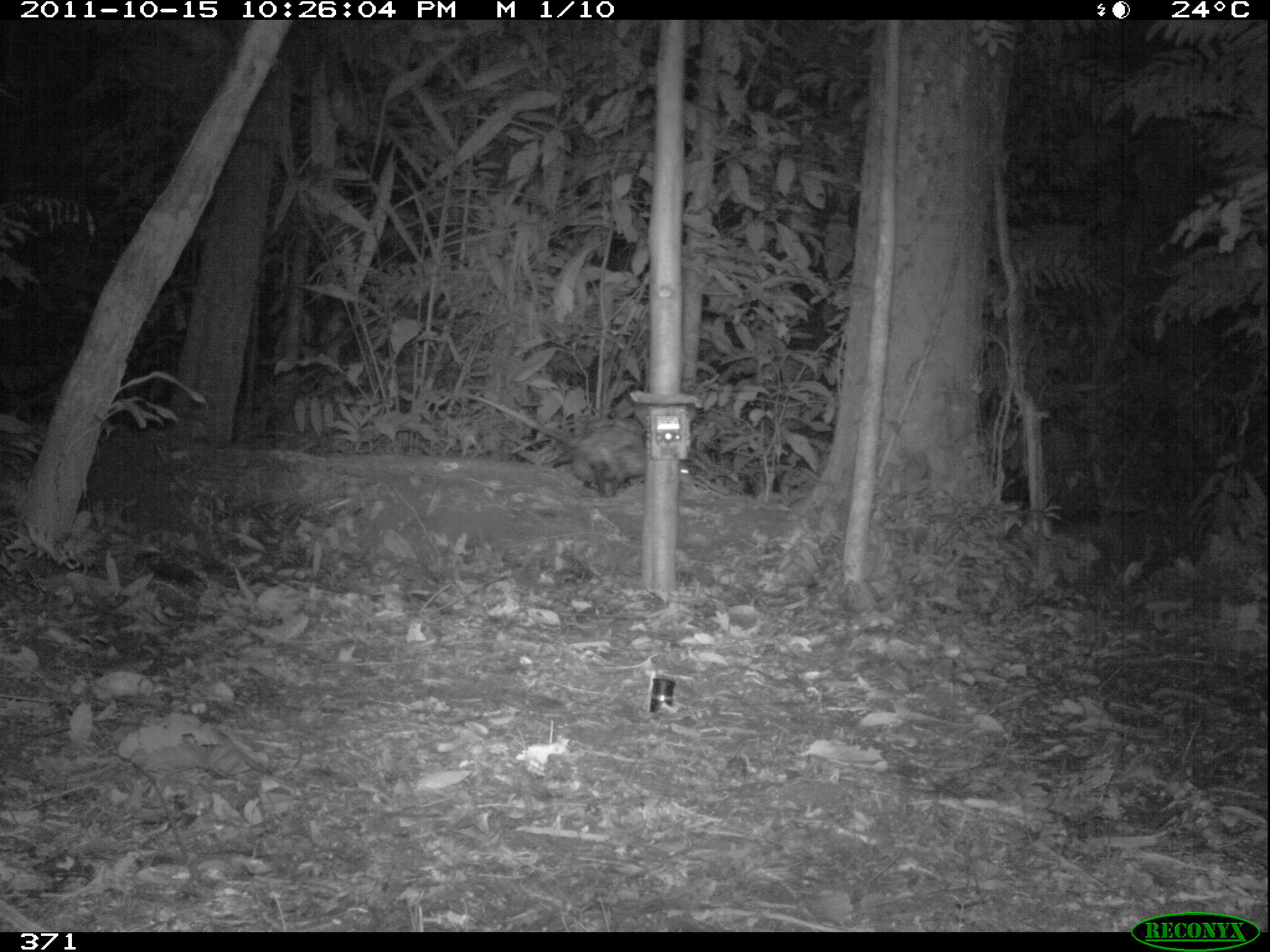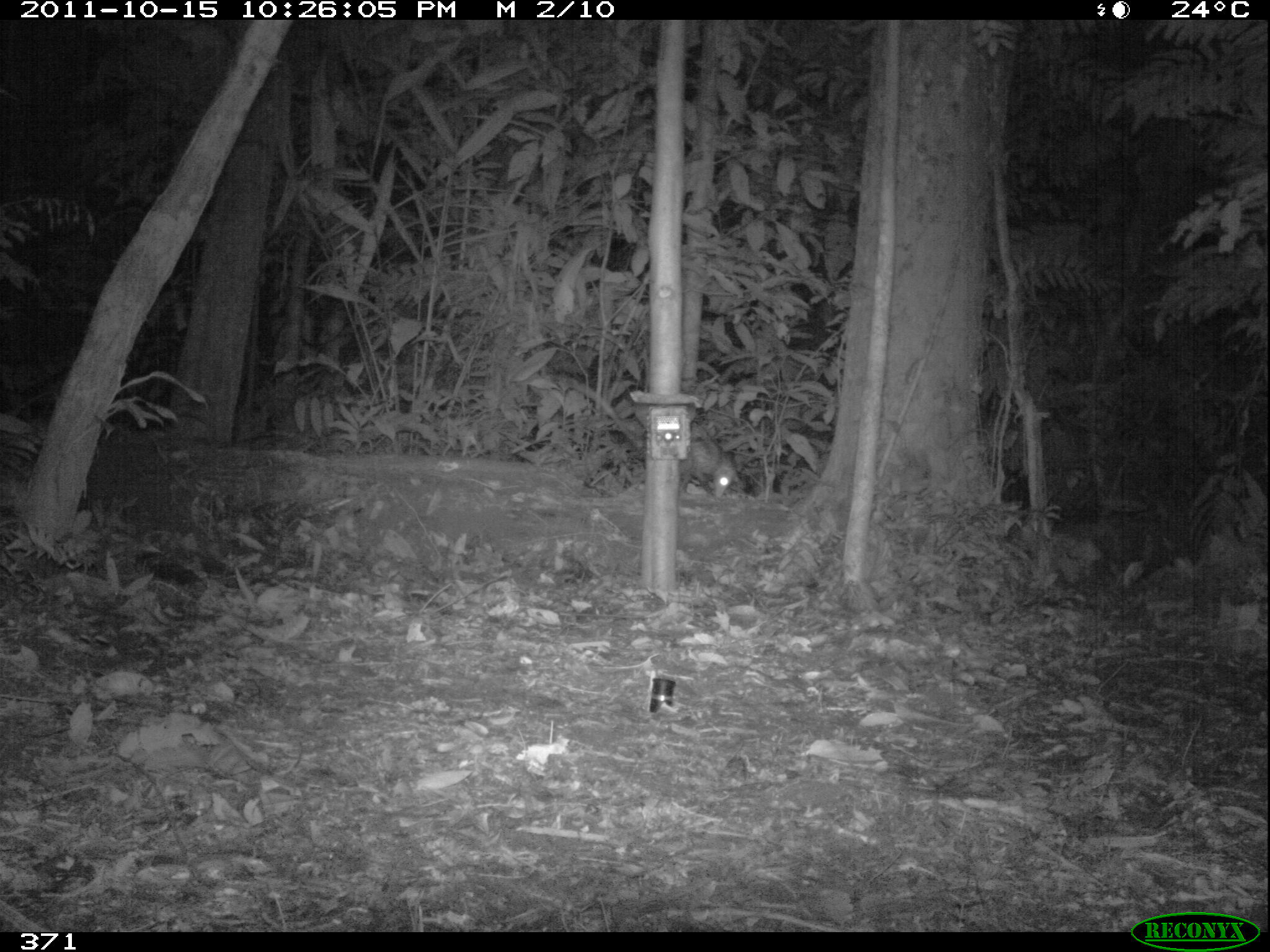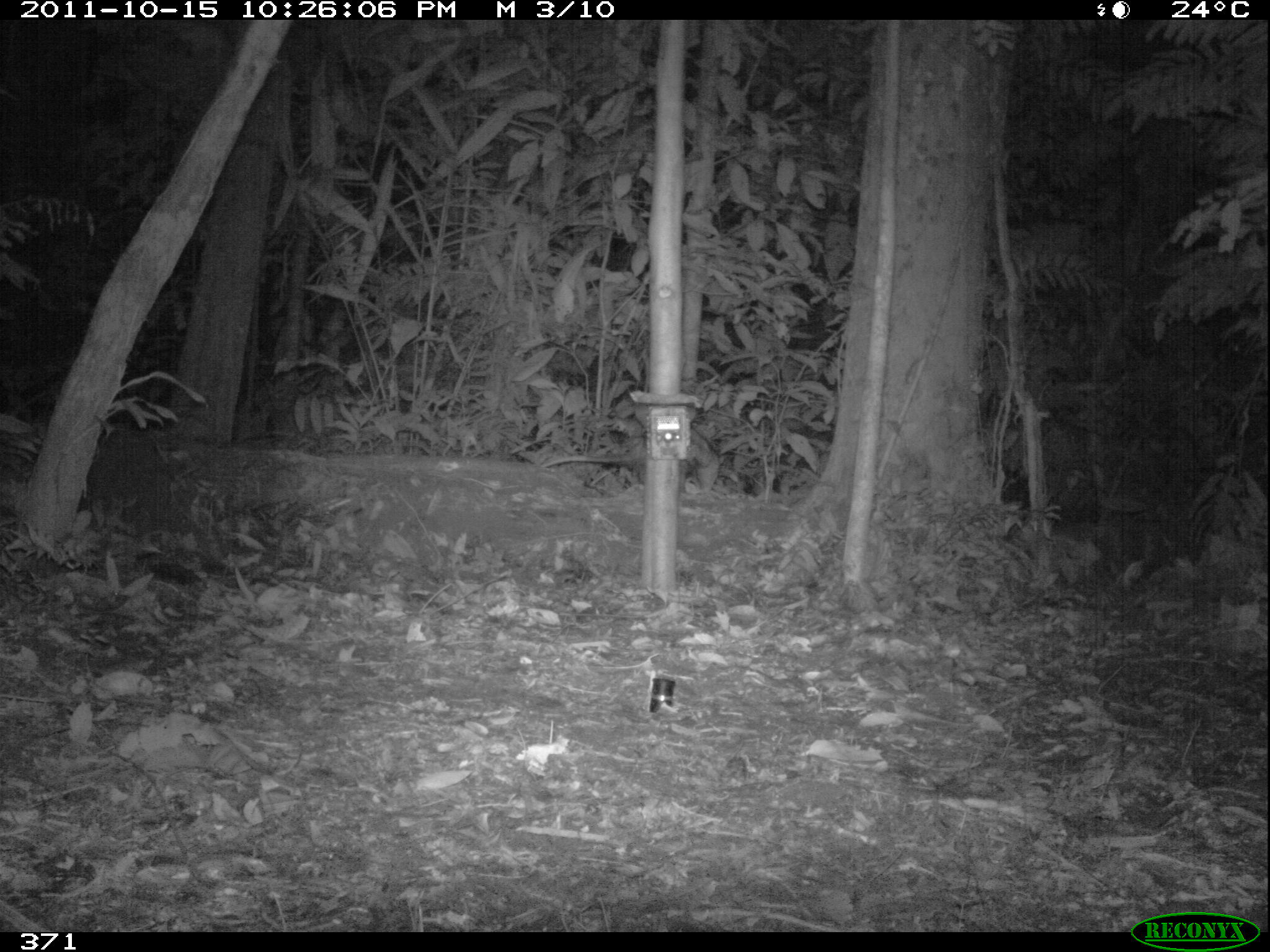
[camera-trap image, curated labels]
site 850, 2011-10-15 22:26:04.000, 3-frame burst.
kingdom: Animalia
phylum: Chordata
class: Mammalia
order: Didelphimorphia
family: Didelphidae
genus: Didelphis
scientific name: Didelphis marsupialis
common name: southern opossum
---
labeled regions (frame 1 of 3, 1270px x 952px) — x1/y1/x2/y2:
didelphis marsupialis: 456/393/647/496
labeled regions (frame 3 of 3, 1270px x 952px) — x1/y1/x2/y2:
didelphis marsupialis: 541/425/725/494